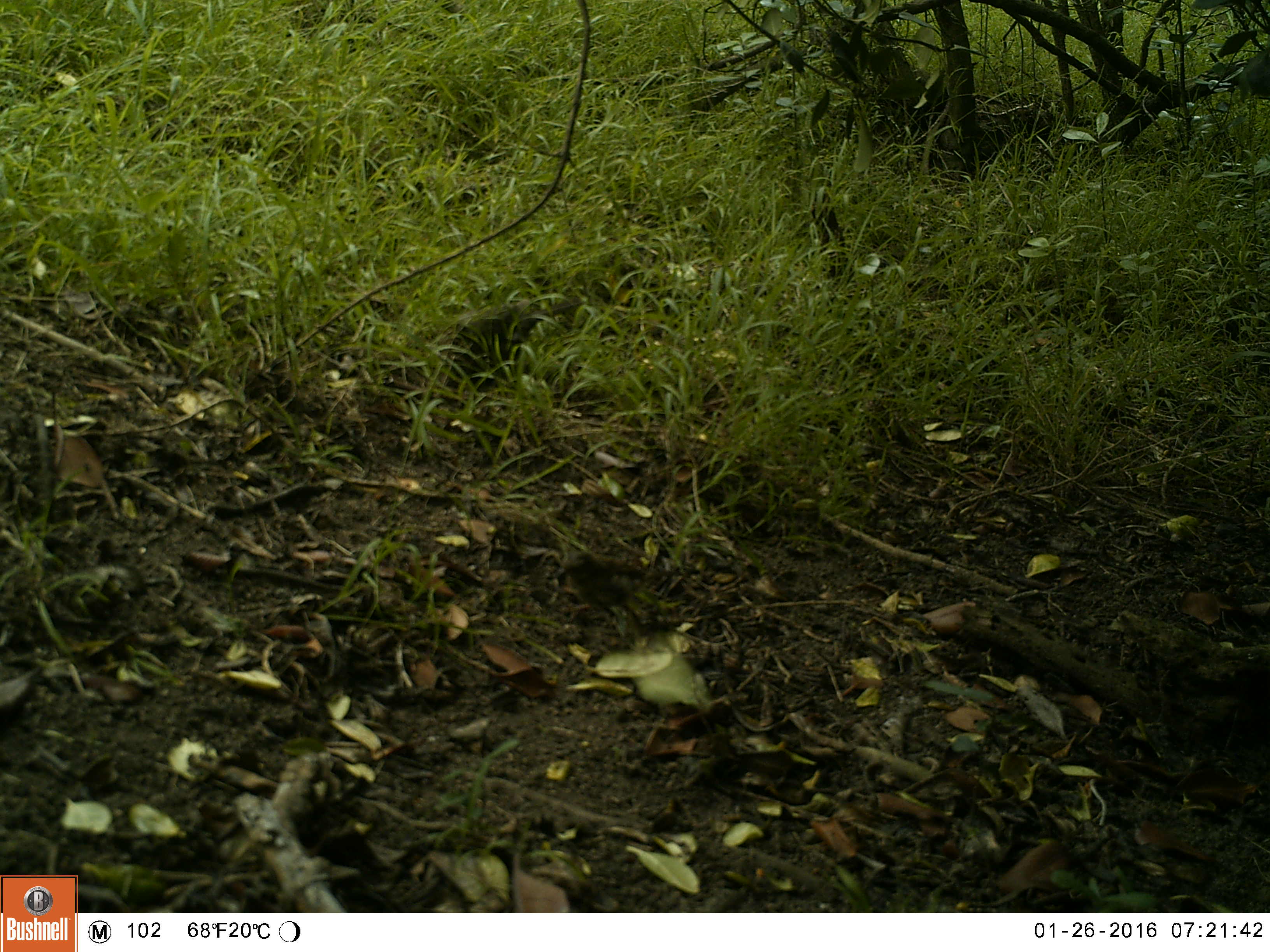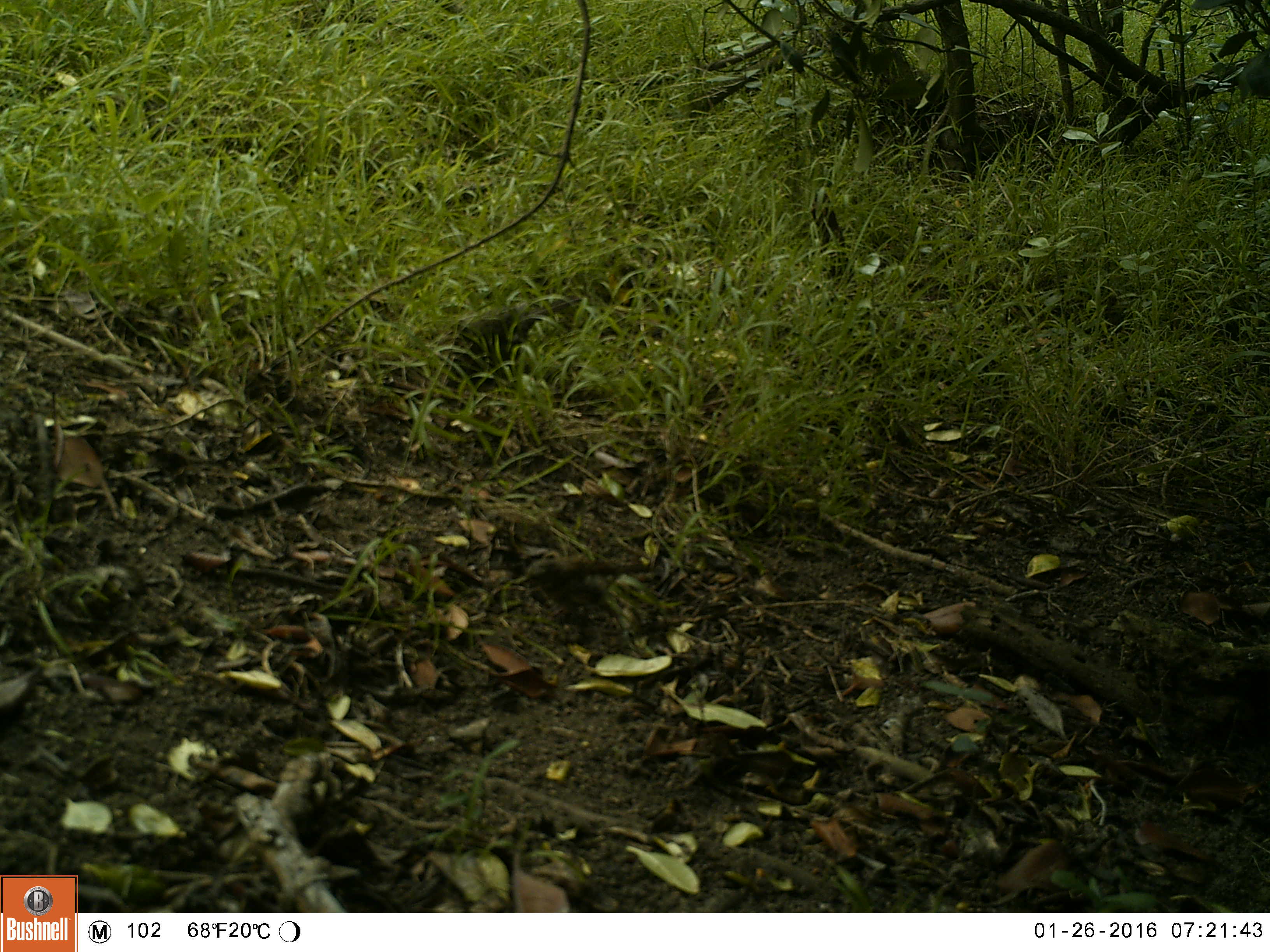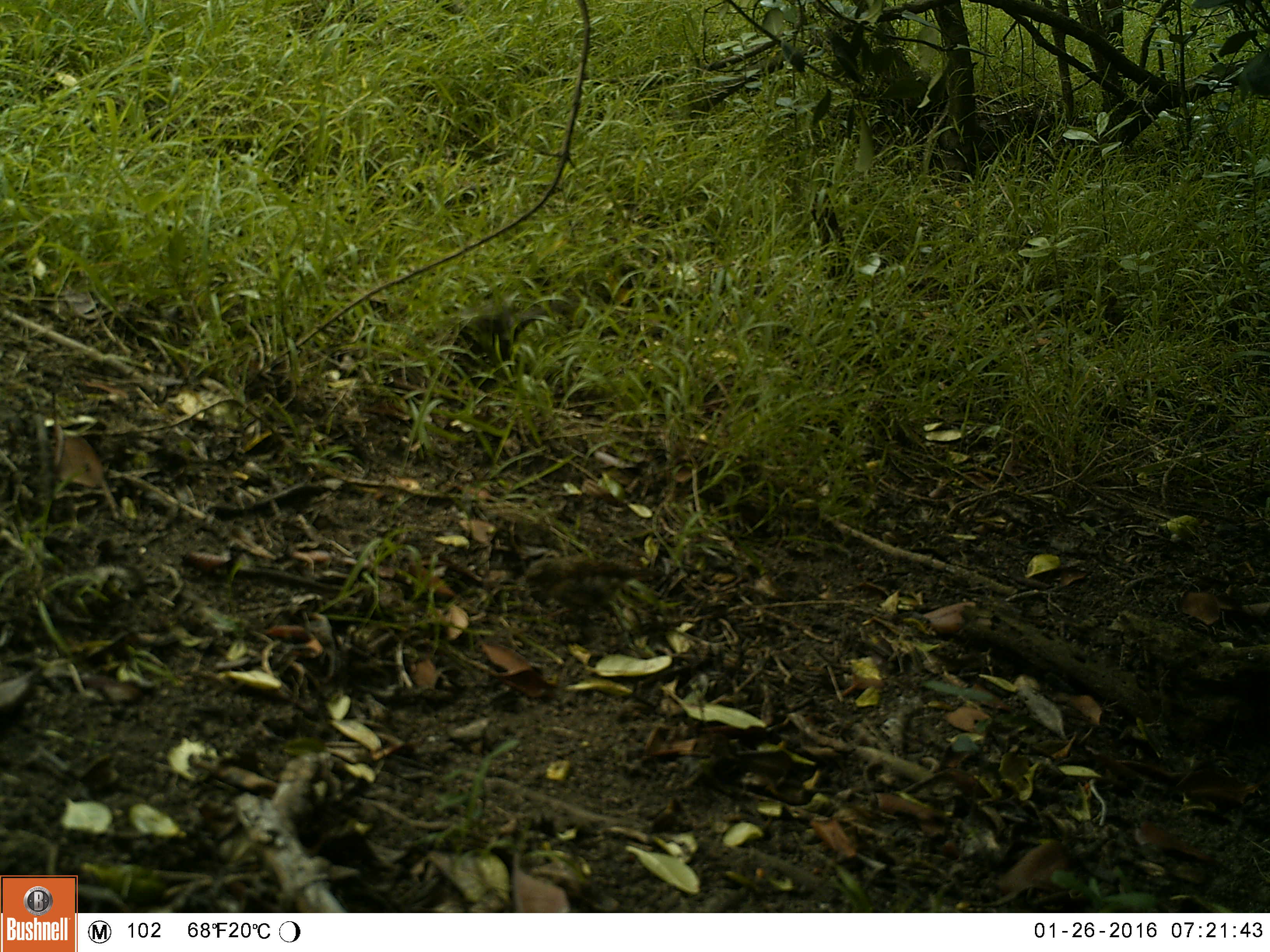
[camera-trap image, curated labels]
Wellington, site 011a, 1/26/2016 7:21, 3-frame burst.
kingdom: Animalia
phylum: Chordata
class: Aves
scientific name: Aves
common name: bird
Bird (Aves).